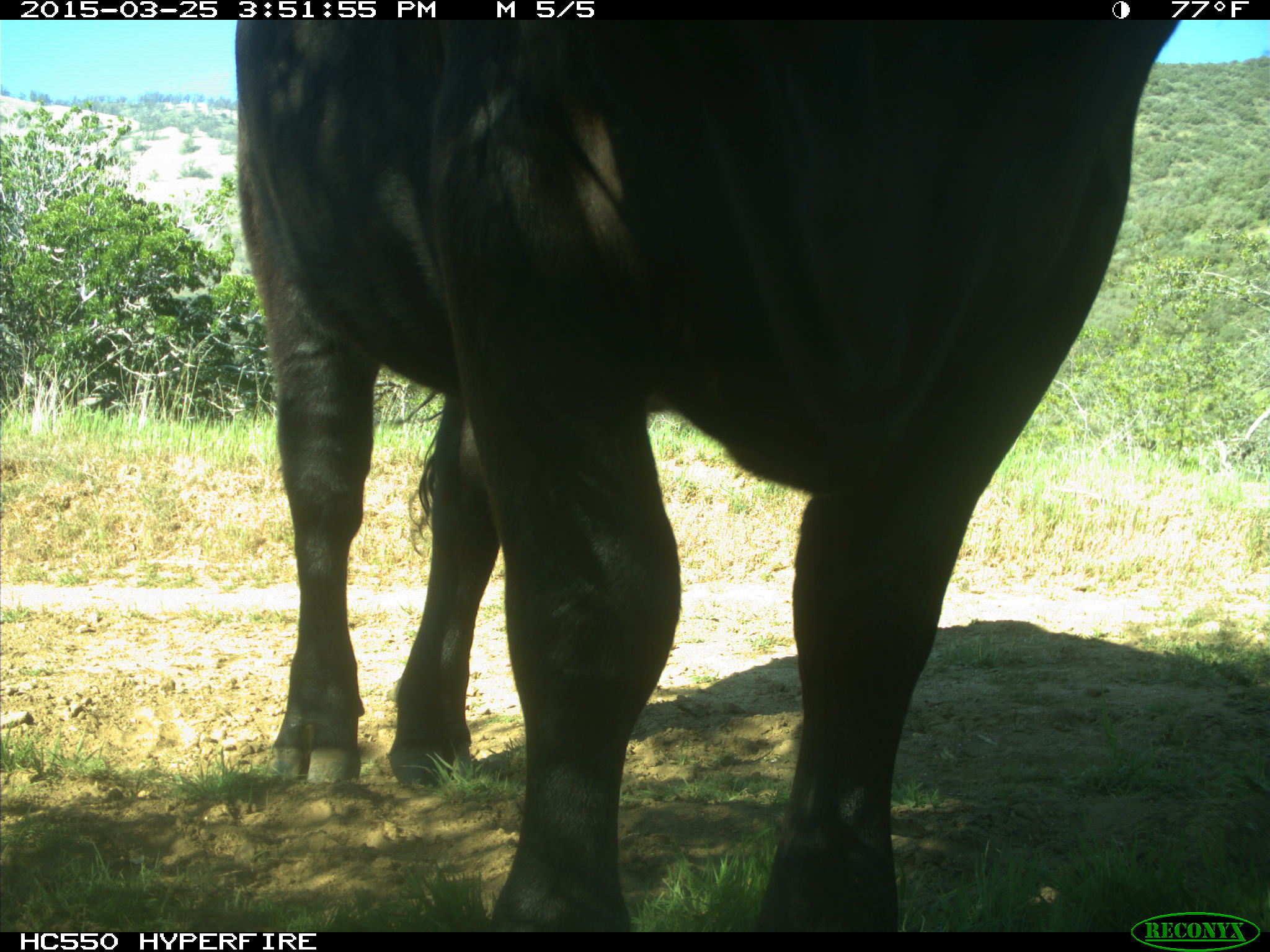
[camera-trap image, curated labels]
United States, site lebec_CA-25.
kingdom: Animalia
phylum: Chordata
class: Mammalia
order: Artiodactyla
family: Bovidae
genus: Bos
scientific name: Bos taurus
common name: domestic cow